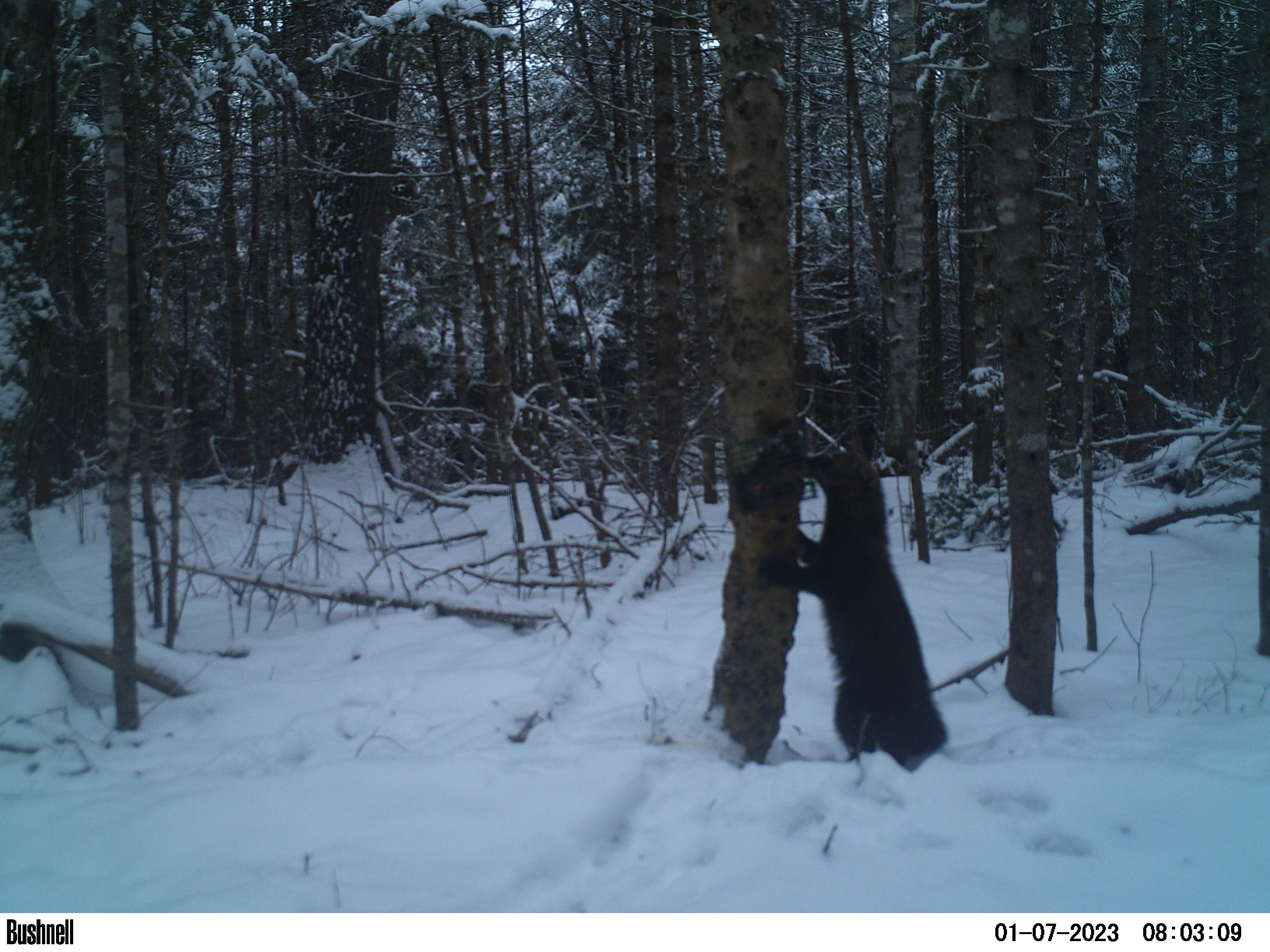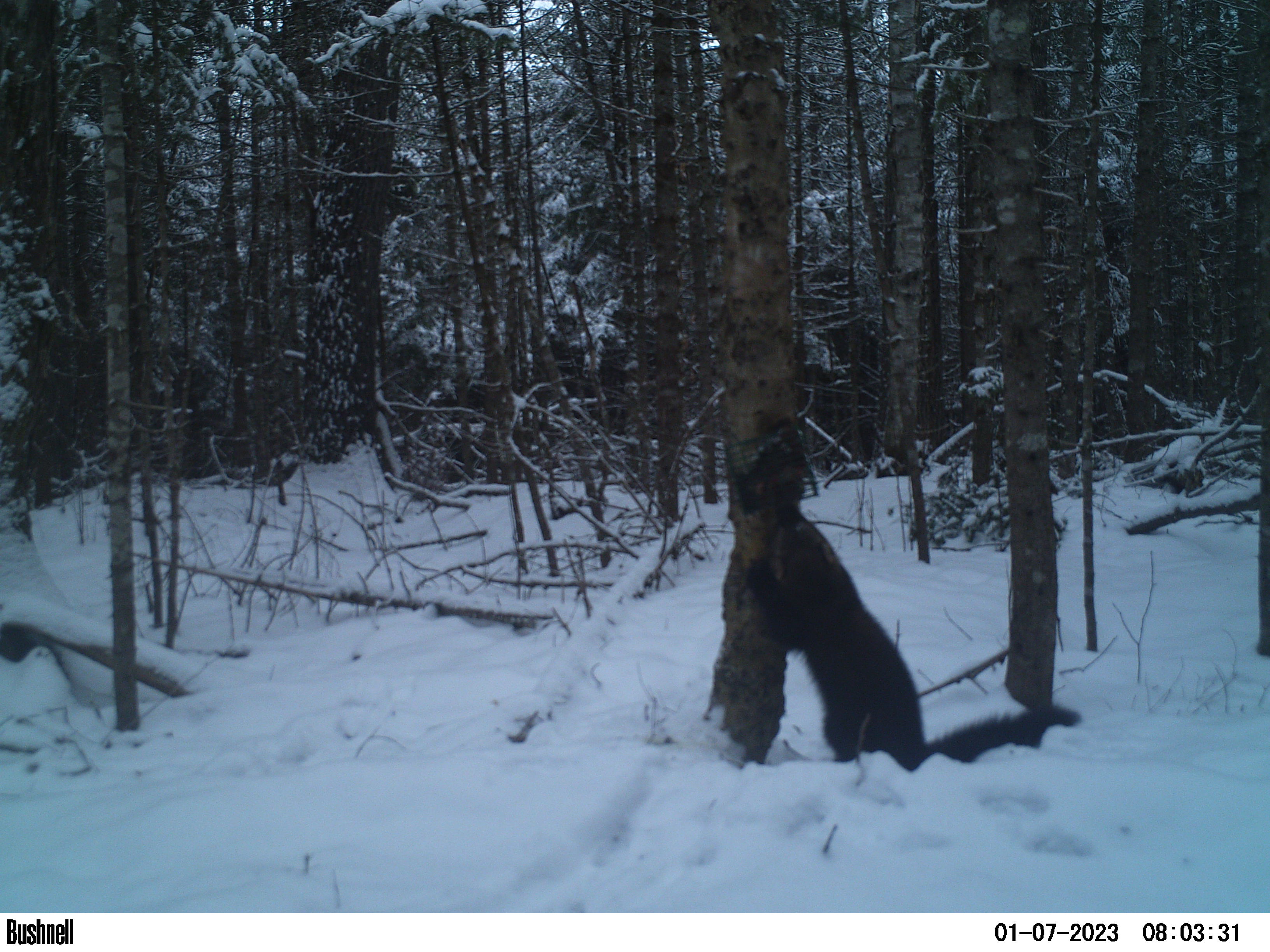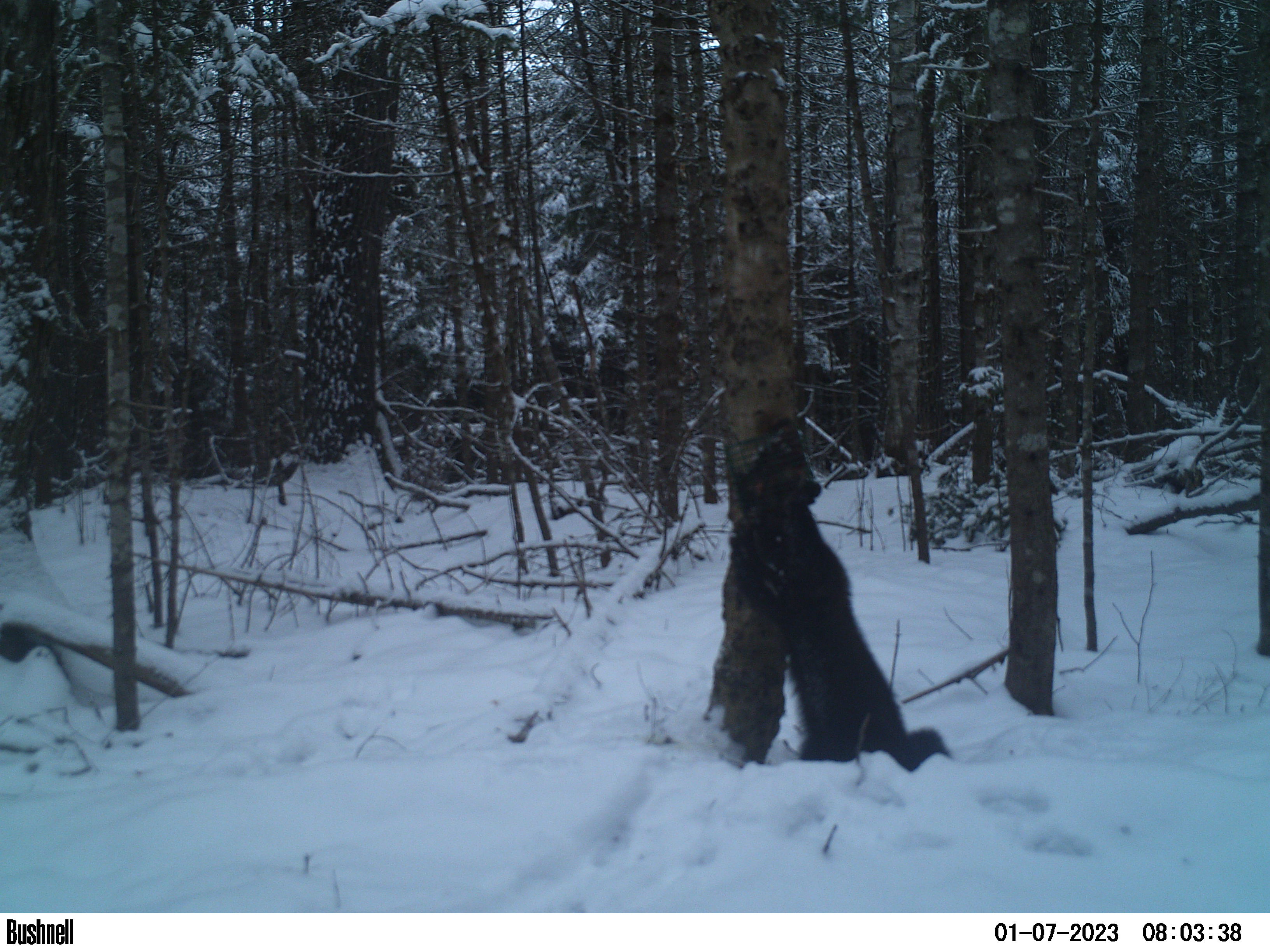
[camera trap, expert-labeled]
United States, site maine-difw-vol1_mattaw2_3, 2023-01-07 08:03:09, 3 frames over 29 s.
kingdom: Animalia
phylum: Chordata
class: Mammalia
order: Carnivora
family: Mustelidae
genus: Pekania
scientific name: Pekania pennanti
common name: fisher